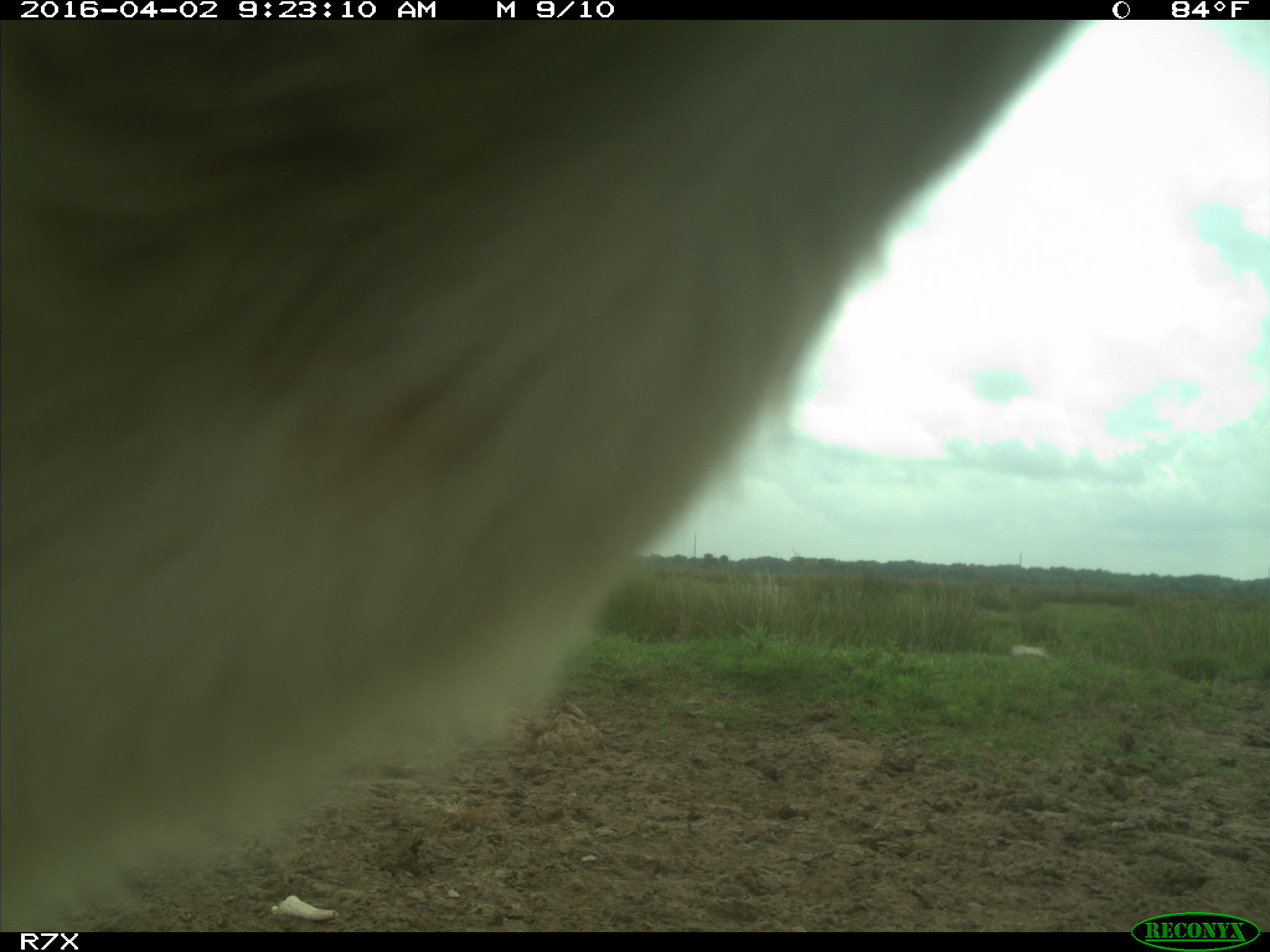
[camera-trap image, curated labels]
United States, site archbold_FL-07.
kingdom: Animalia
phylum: Chordata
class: Mammalia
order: Artiodactyla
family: Bovidae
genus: Bos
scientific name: Bos taurus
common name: domestic cow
Bos taurus (domestic cow).